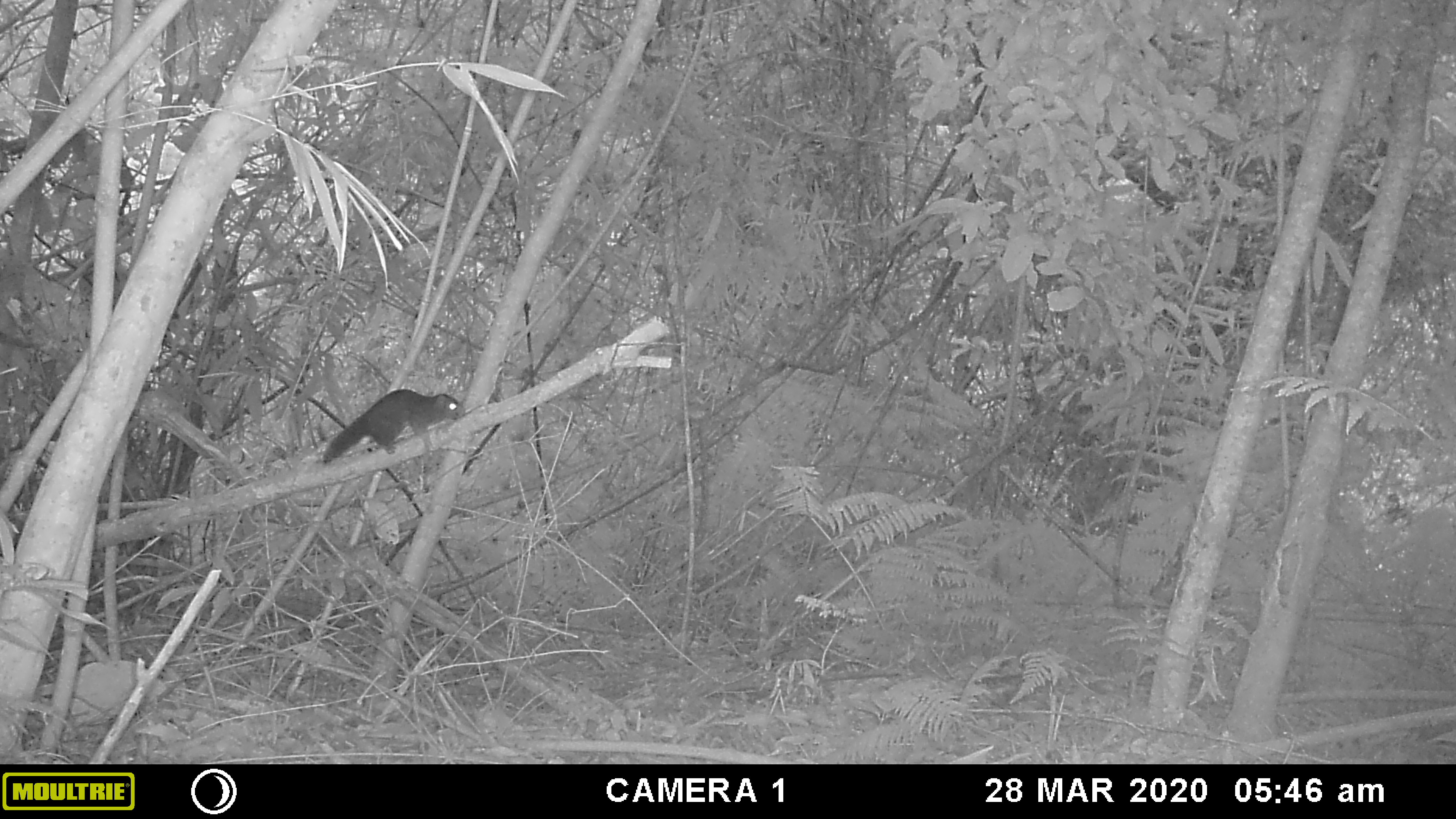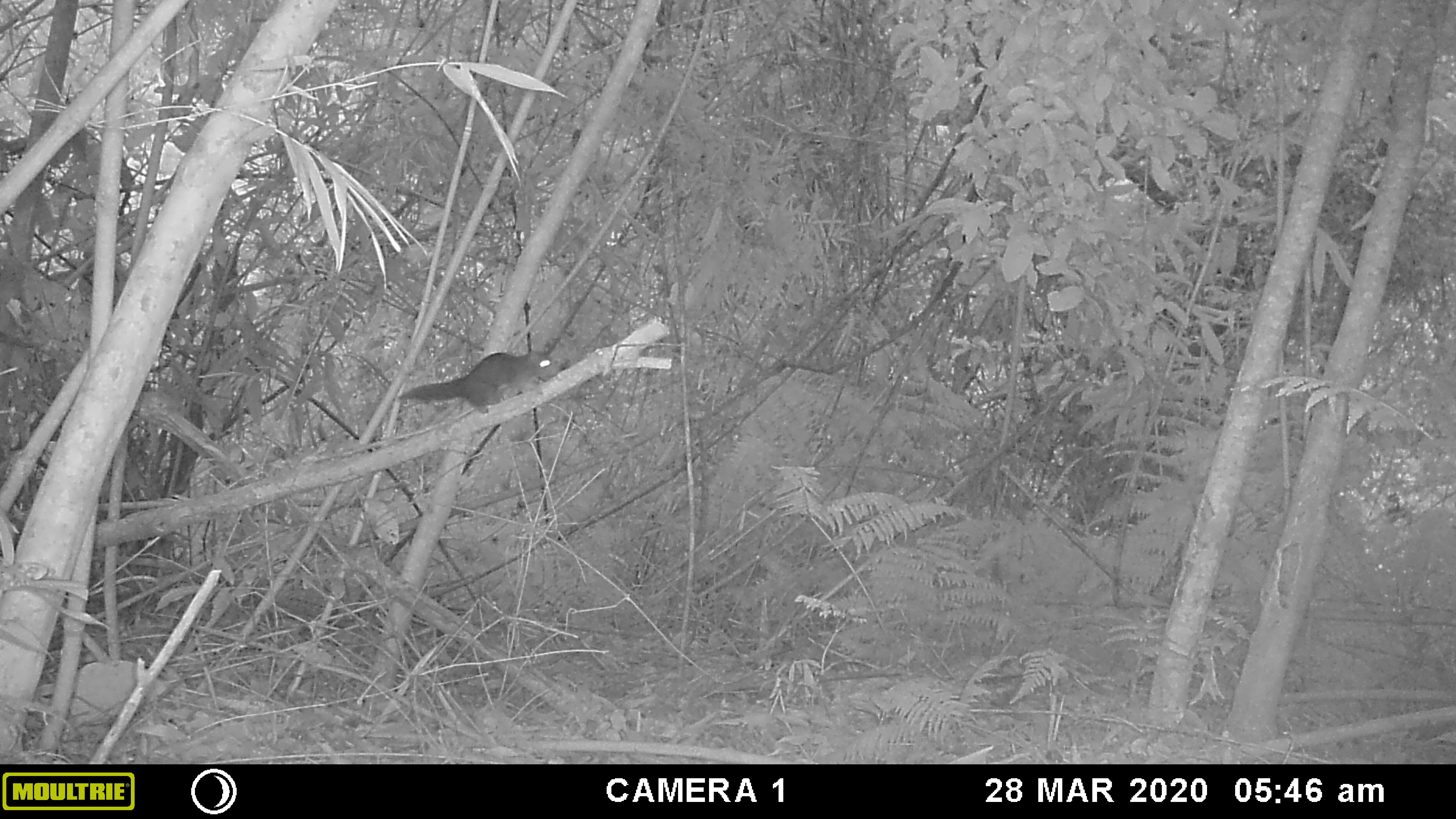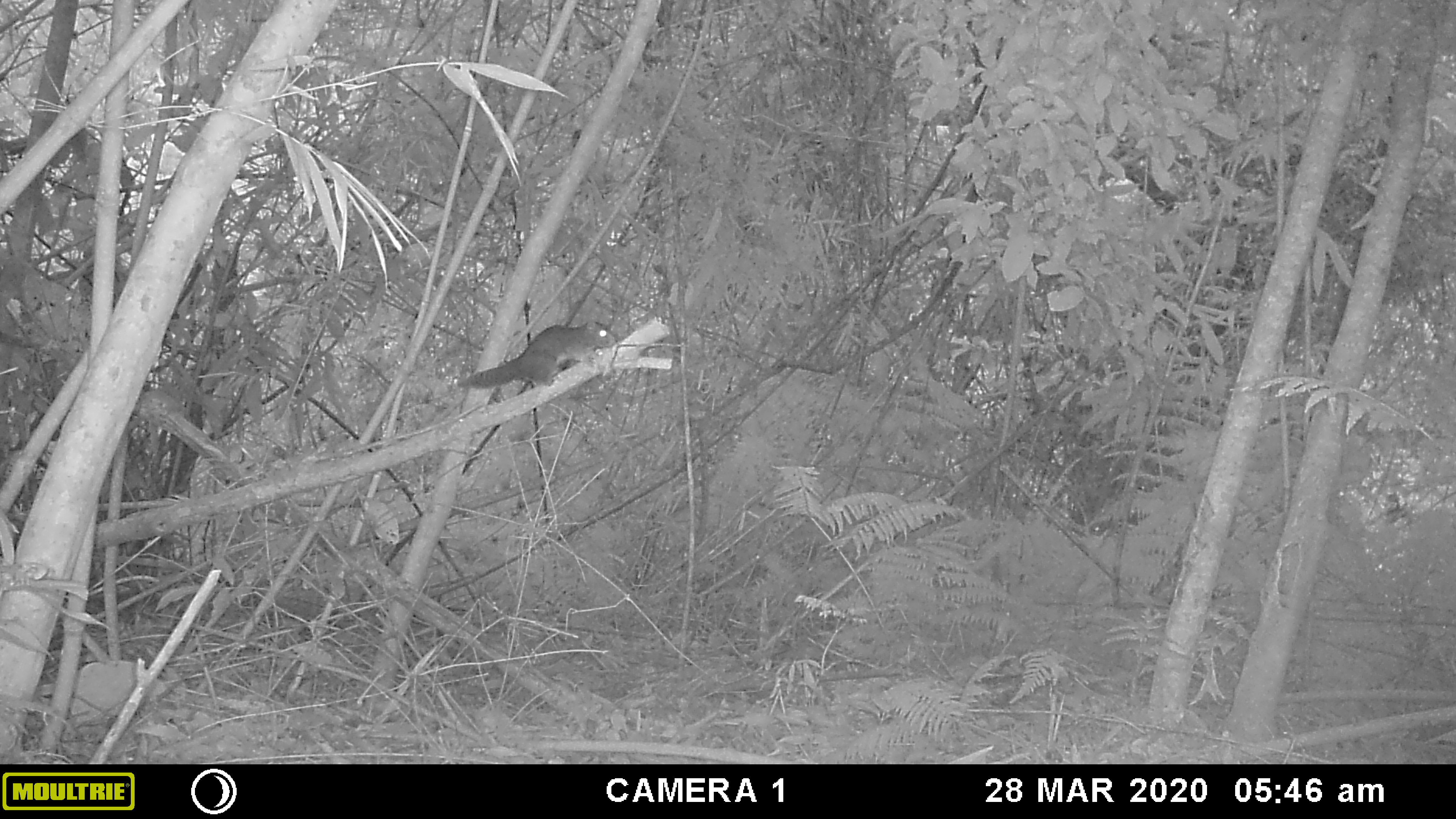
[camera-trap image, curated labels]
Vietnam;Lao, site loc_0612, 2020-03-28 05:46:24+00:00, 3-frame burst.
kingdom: Animalia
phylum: Chordata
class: Mammalia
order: Rodentia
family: Sciuridae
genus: Dremomys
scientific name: Dremomys rufigenis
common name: red-cheeked squirrel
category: red cheeked squirrel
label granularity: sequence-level